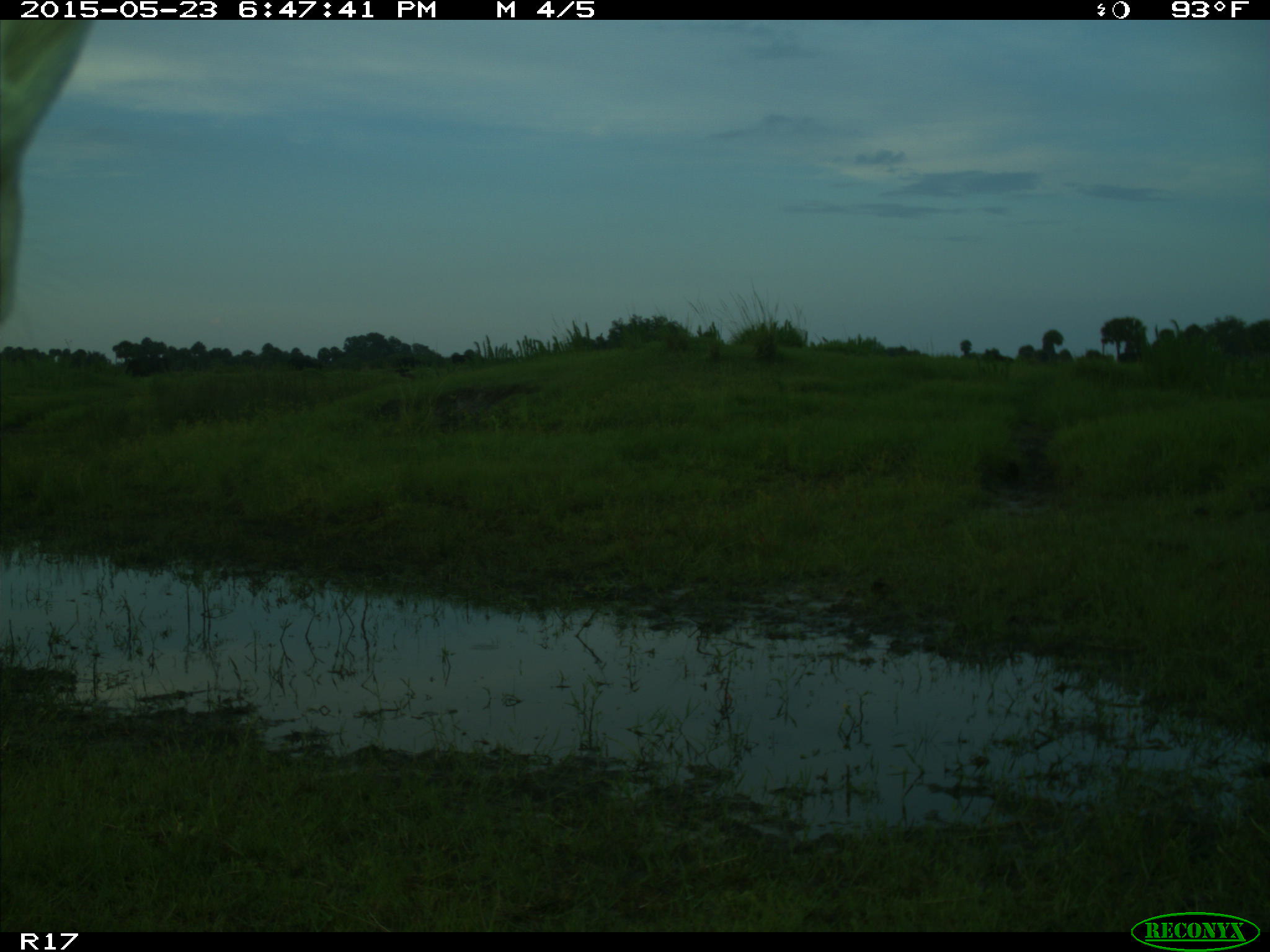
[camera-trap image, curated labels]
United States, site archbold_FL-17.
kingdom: Animalia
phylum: Chordata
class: Mammalia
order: Artiodactyla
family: Bovidae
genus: Bos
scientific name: Bos taurus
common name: domestic cow